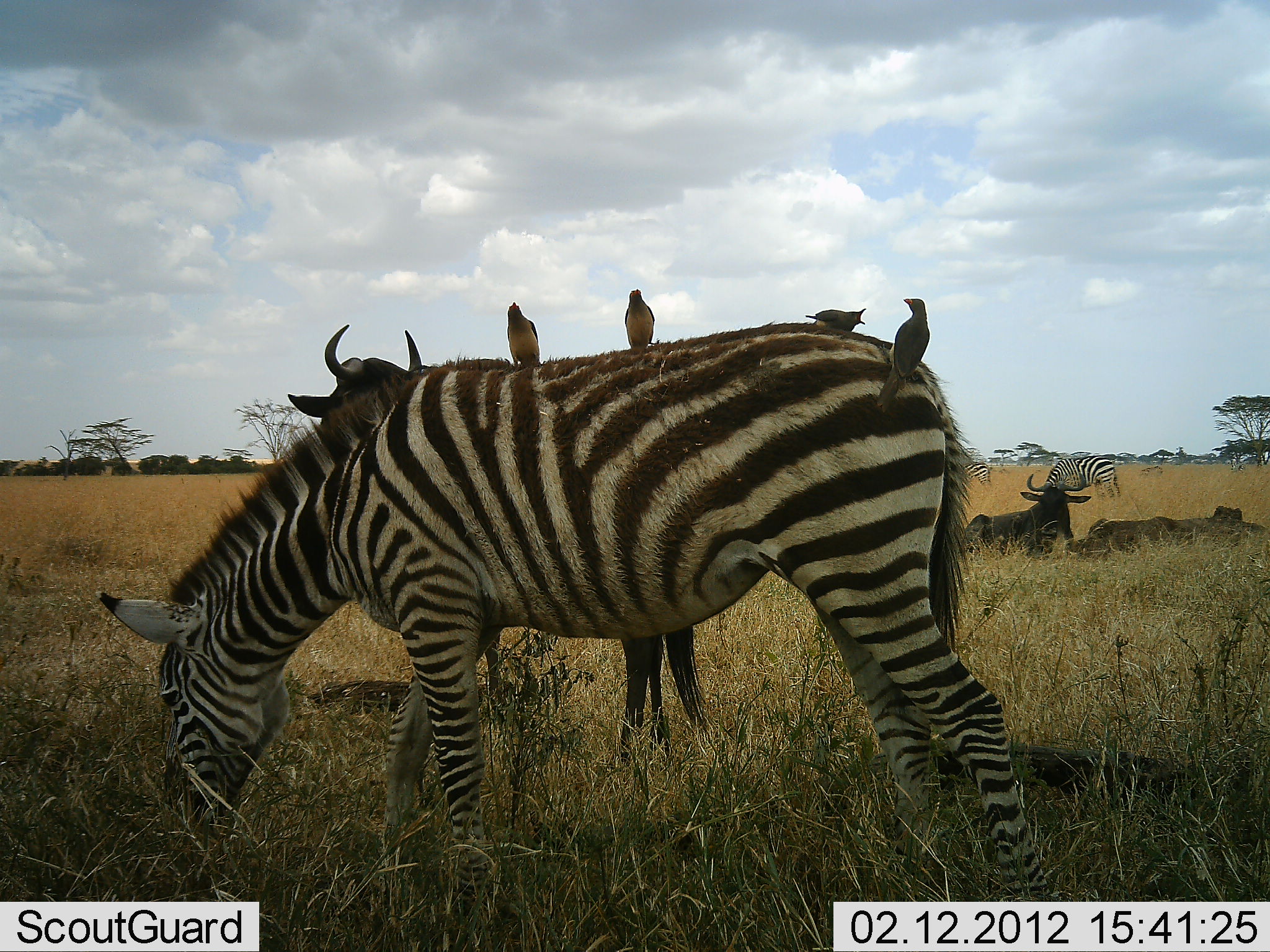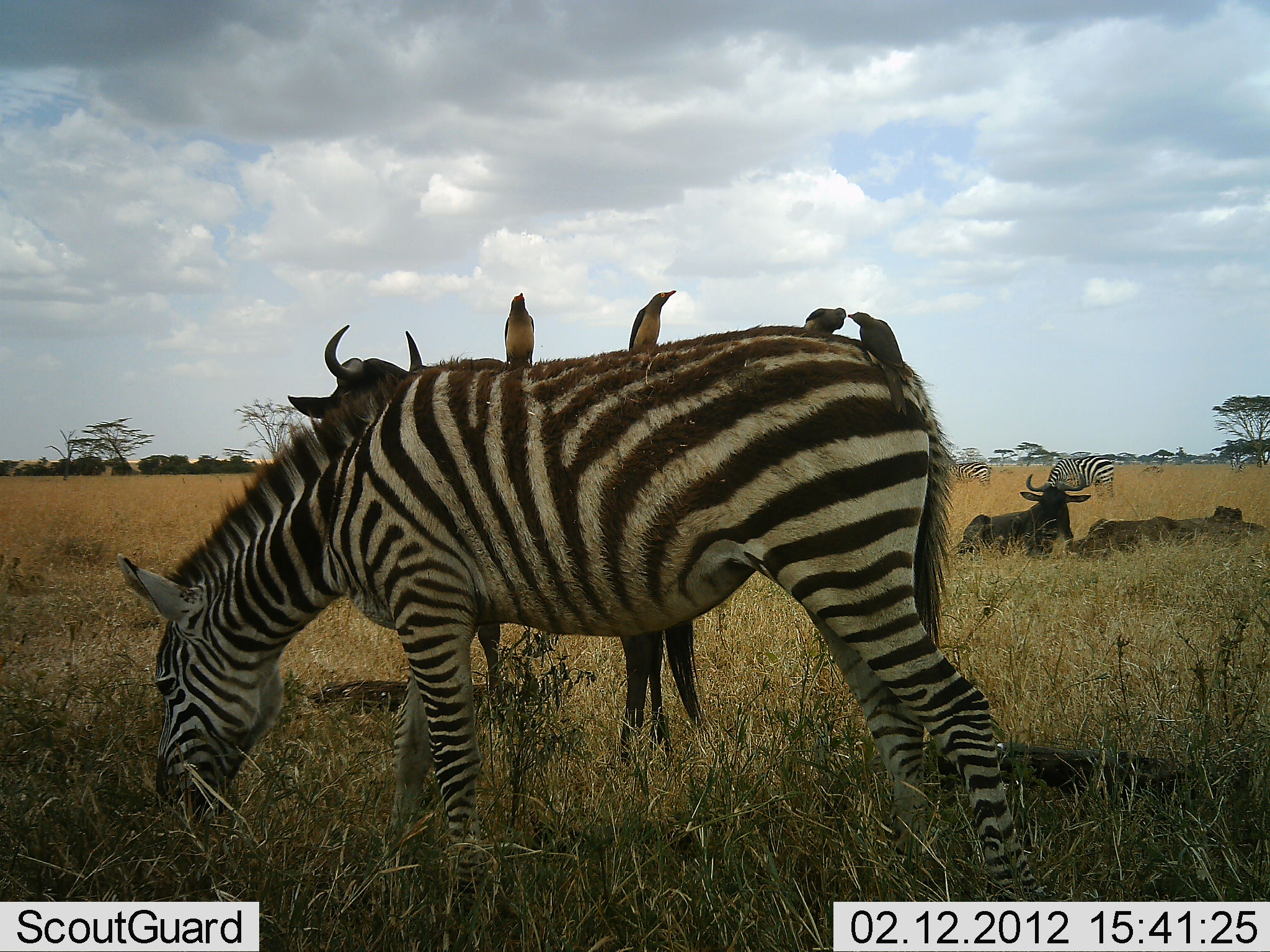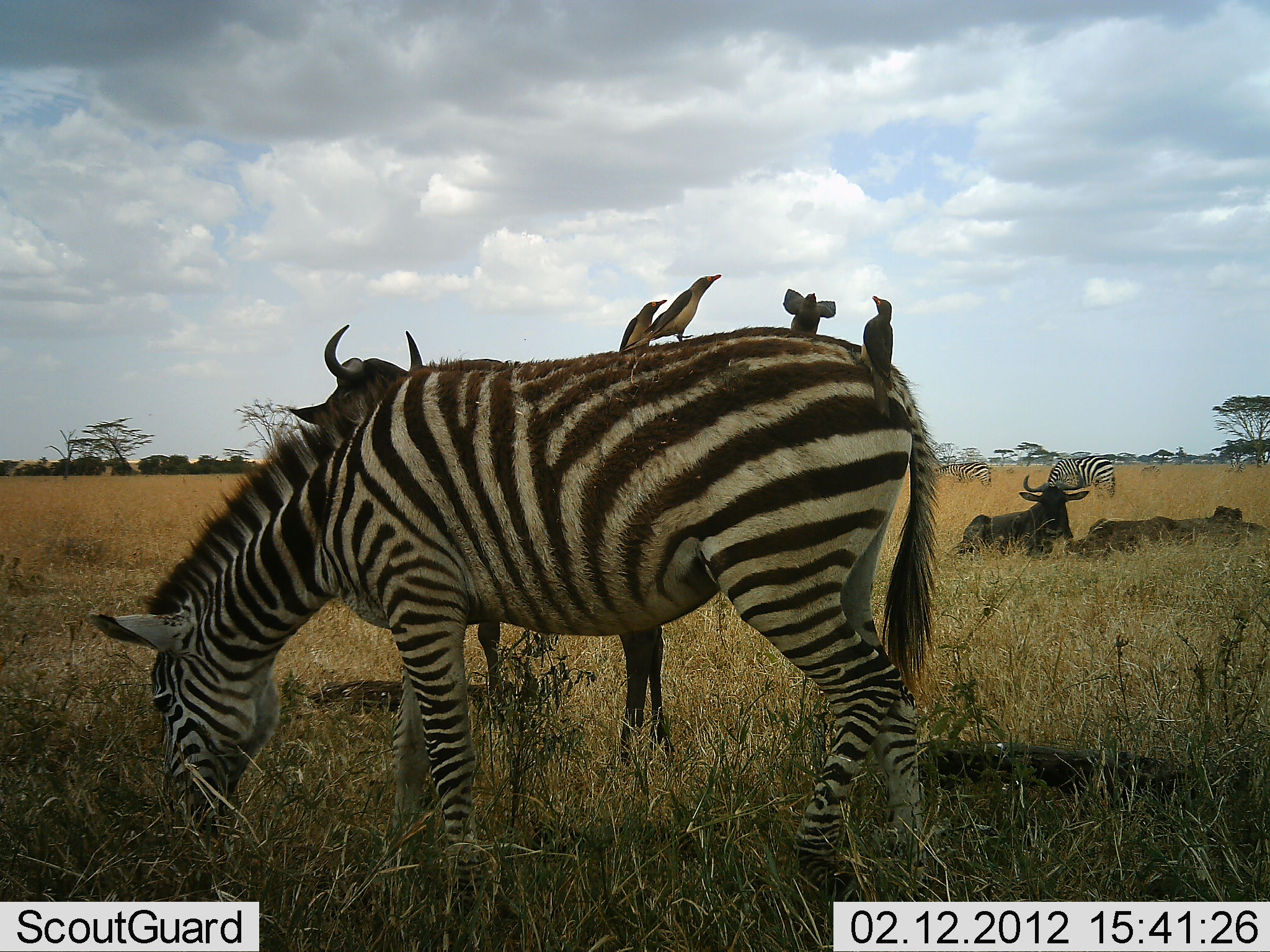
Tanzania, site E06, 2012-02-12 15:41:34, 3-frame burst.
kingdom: Animalia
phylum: Chordata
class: Aves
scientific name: Aves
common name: bird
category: otherbird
Otherbird (bird) (Aves), count 4. Behavior (volunteer vote fractions): standing 54%, resting 25%, moving 11%, interacting 43%. Young present (vote fraction): 0%. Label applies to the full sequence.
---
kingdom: Animalia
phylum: Chordata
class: Mammalia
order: Artiodactyla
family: Bovidae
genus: Connochaetes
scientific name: Connochaetes taurinus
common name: blue wildebeest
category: wildebeest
Wildebeest (blue wildebeest) (Connochaetes taurinus), count 3. Behavior (volunteer vote fractions): standing 79%, resting 96%, moving 7%, interacting 0%. Young present (vote fraction): 4%. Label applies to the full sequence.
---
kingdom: Animalia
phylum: Chordata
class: Mammalia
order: Perissodactyla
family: Equidae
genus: Equus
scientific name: Equus quagga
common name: plains zebra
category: zebra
Zebra (plains zebra) (Equus quagga), count 3. Behavior (volunteer vote fractions): standing 29%, resting 0%, moving 3%, interacting 3%. Young present (vote fraction): 0%. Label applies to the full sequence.